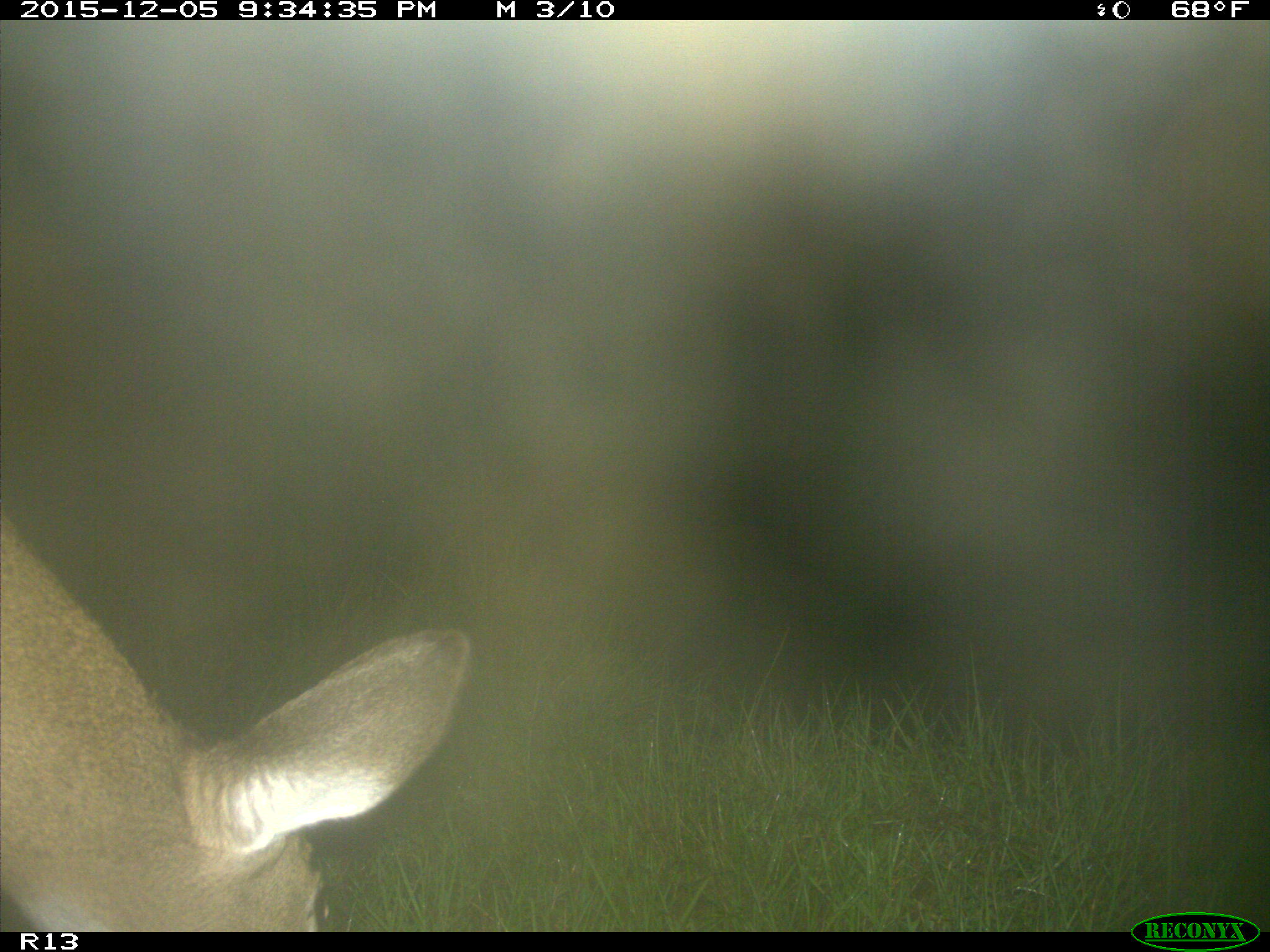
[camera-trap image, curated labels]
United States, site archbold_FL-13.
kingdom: Animalia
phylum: Chordata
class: Mammalia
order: Artiodactyla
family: Cervidae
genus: Odocoileus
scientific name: Odocoileus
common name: deer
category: unidentified deer